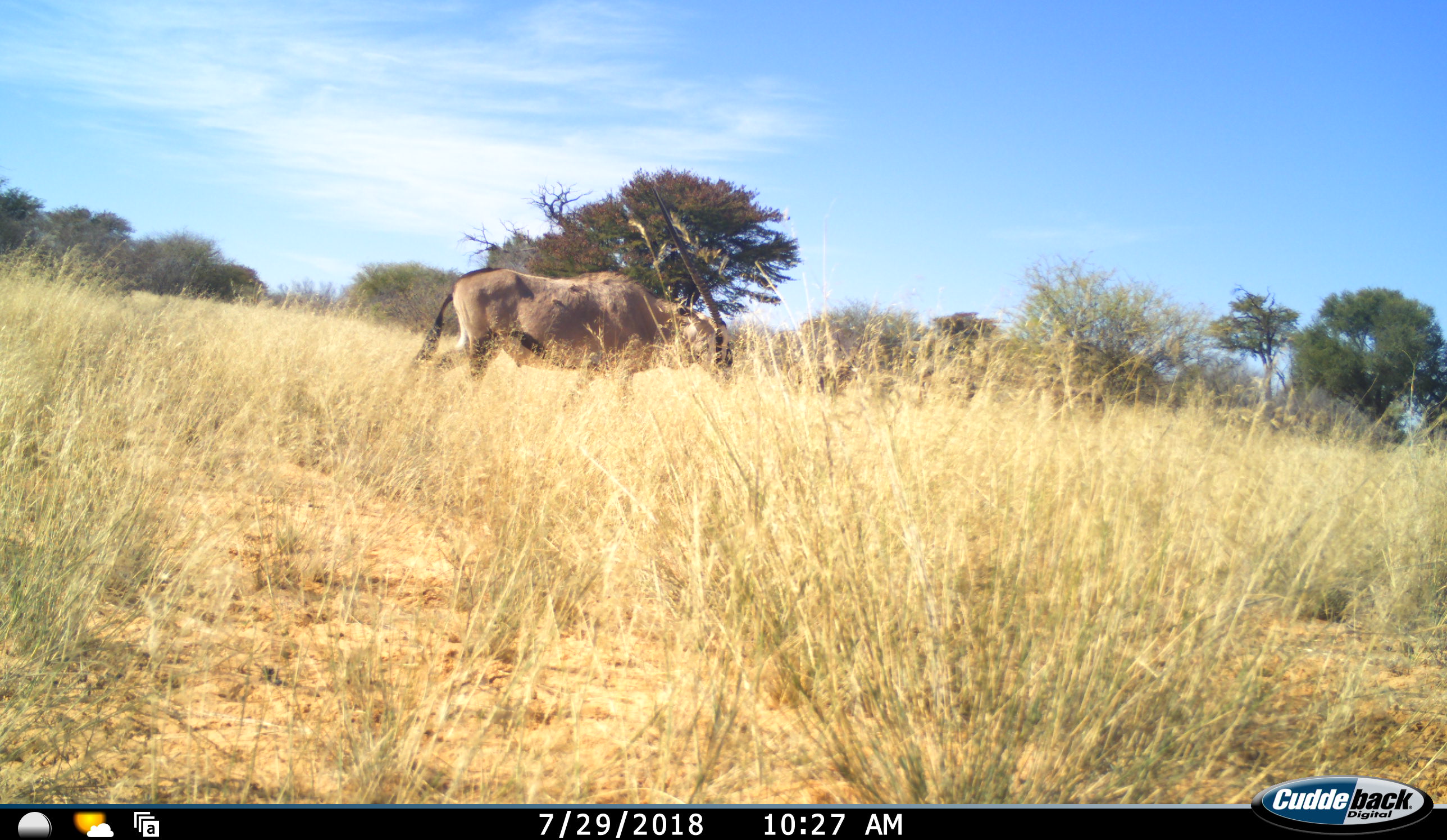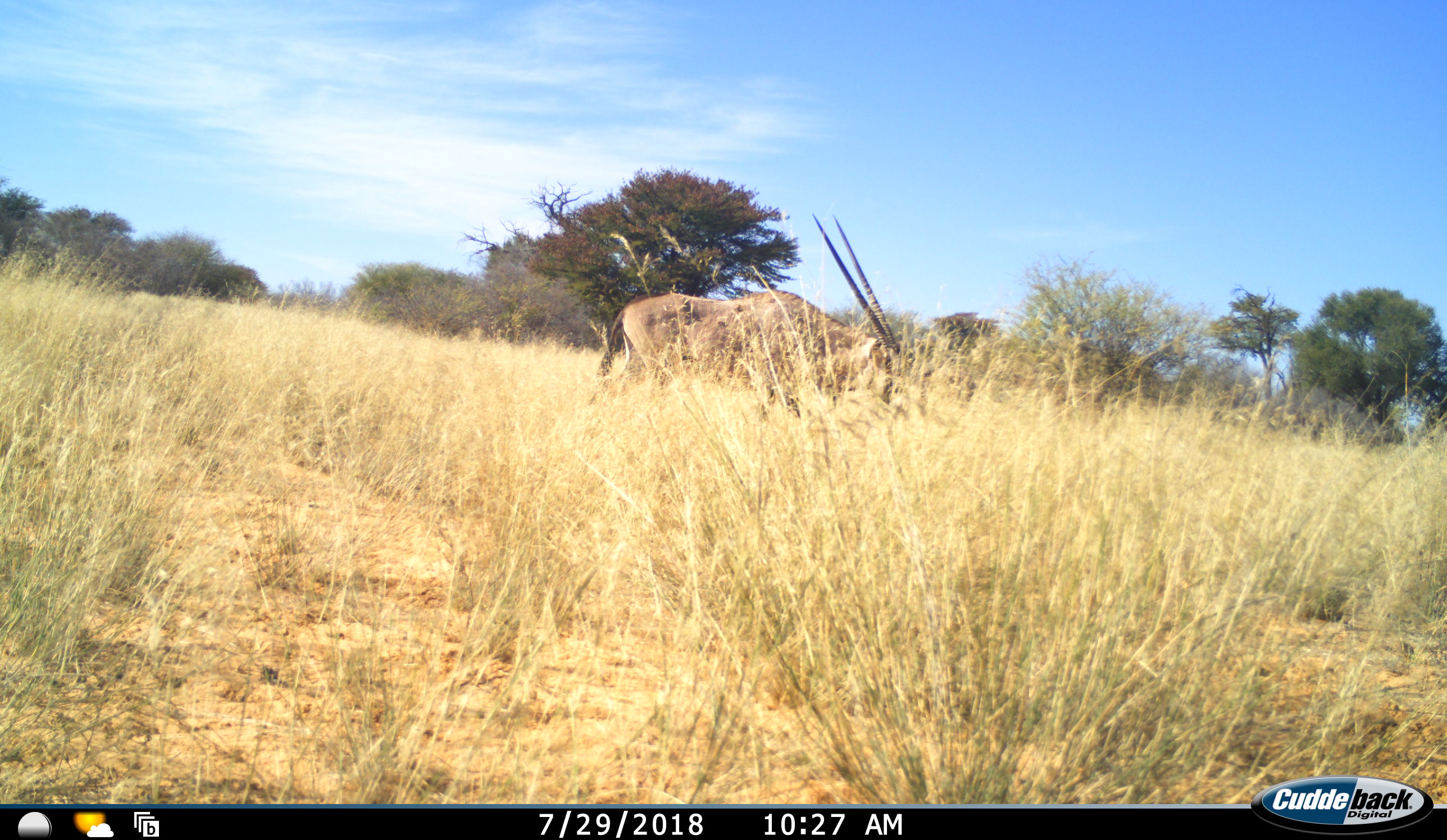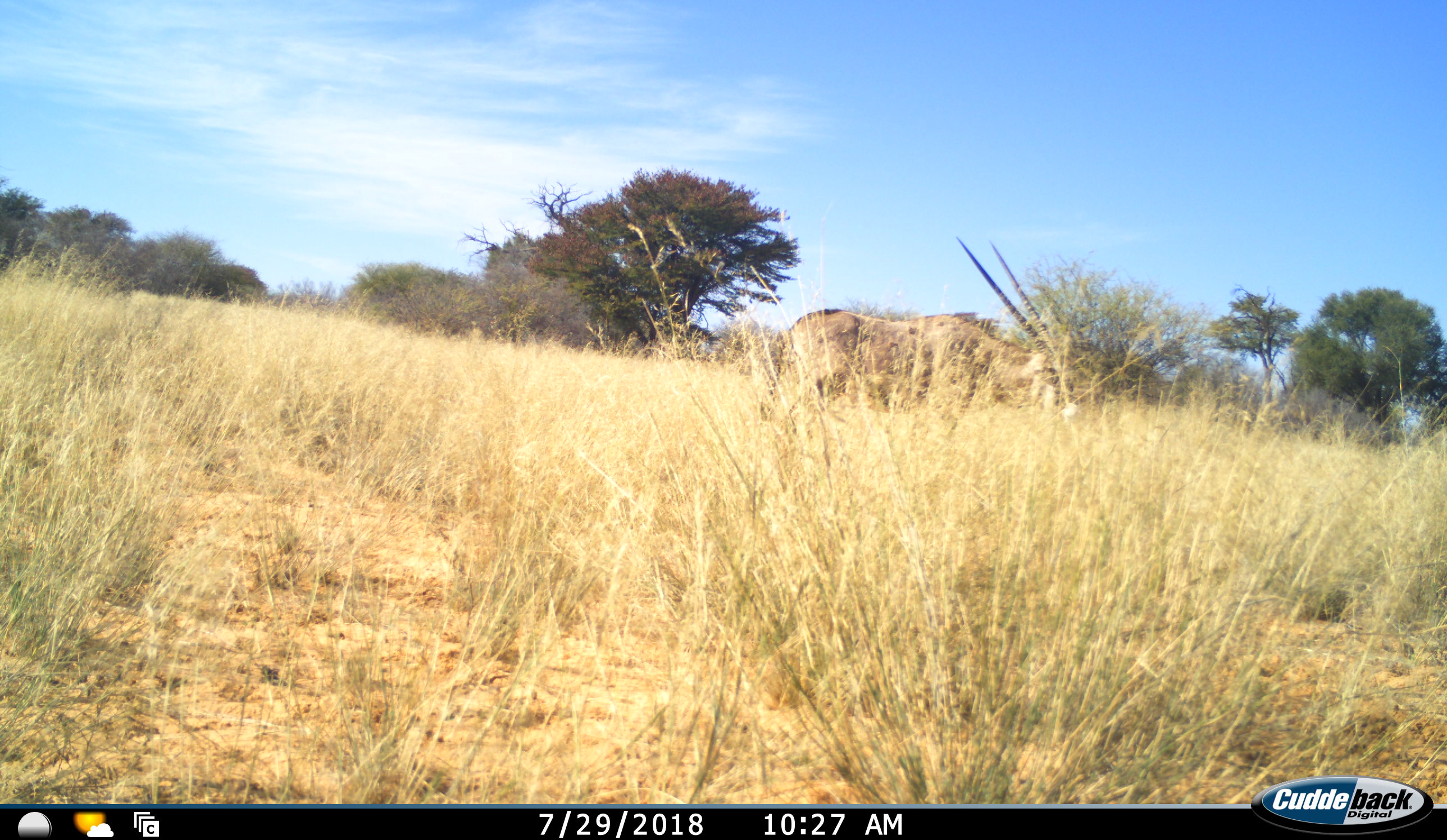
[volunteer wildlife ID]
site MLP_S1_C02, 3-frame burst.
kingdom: Animalia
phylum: Chordata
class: Mammalia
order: Artiodactyla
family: Bovidae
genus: Oryx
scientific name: Oryx gazella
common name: gemsbok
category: oryx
Oryx (gemsbok) (Oryx gazella), count 1. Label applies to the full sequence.